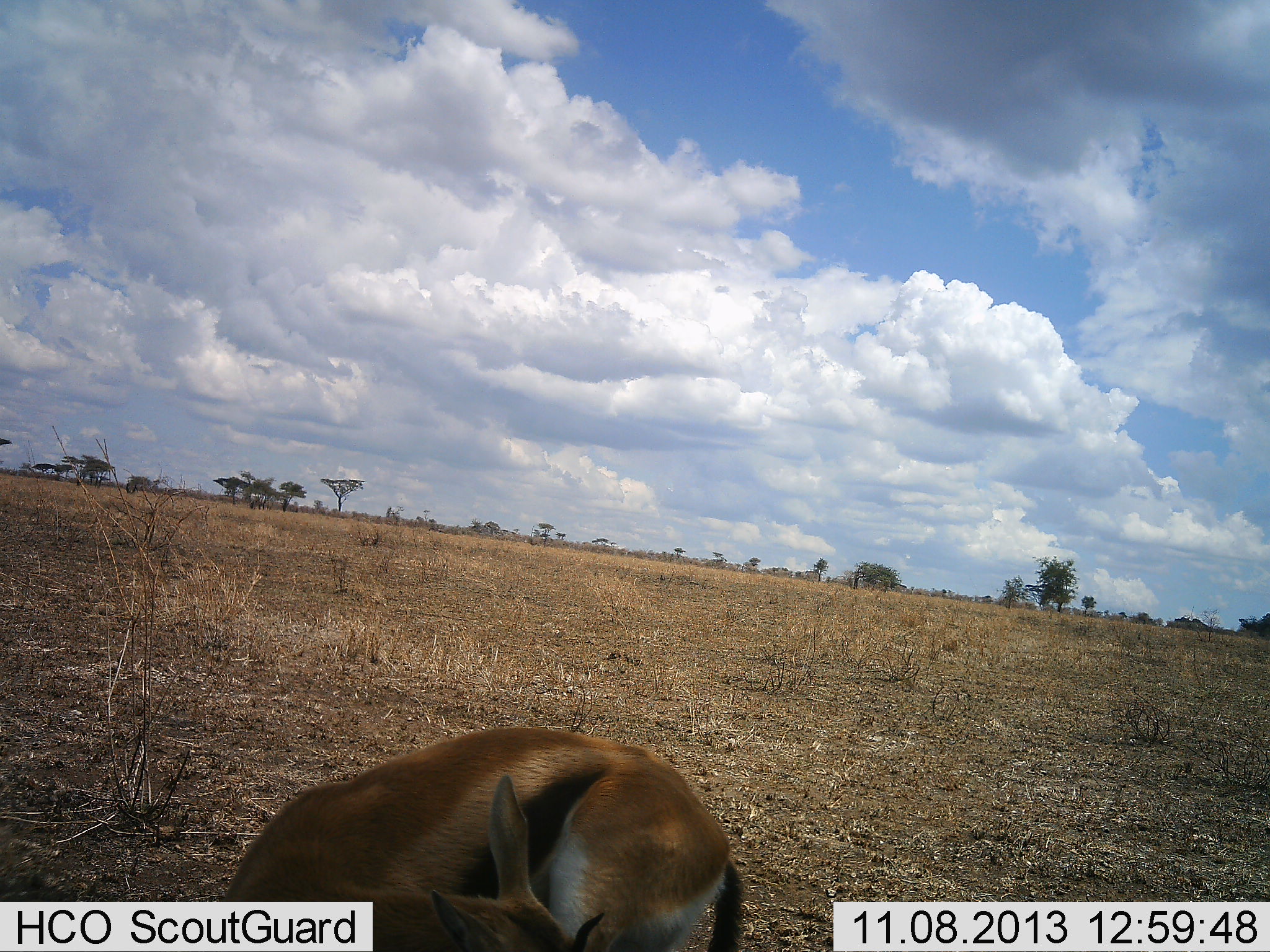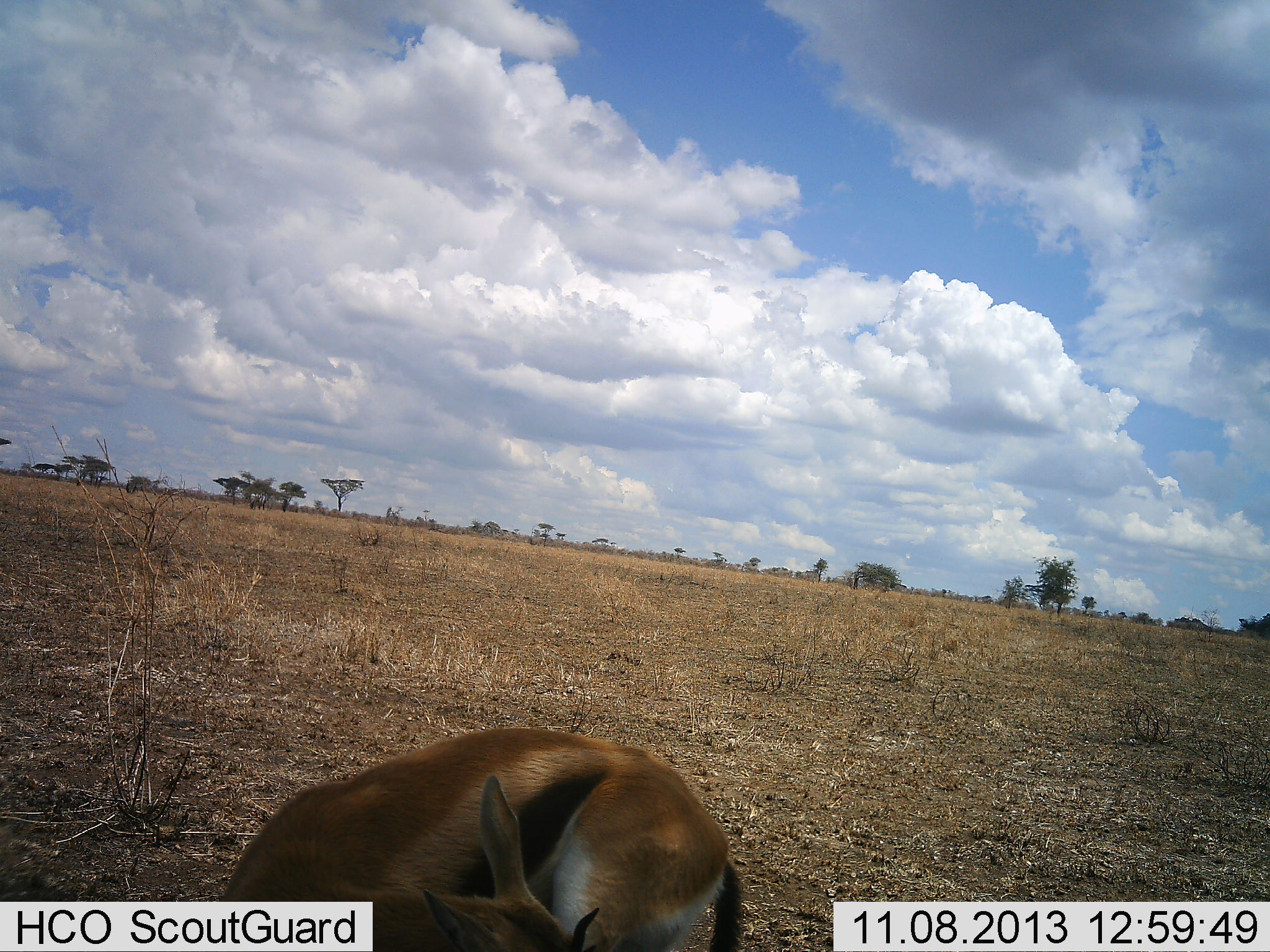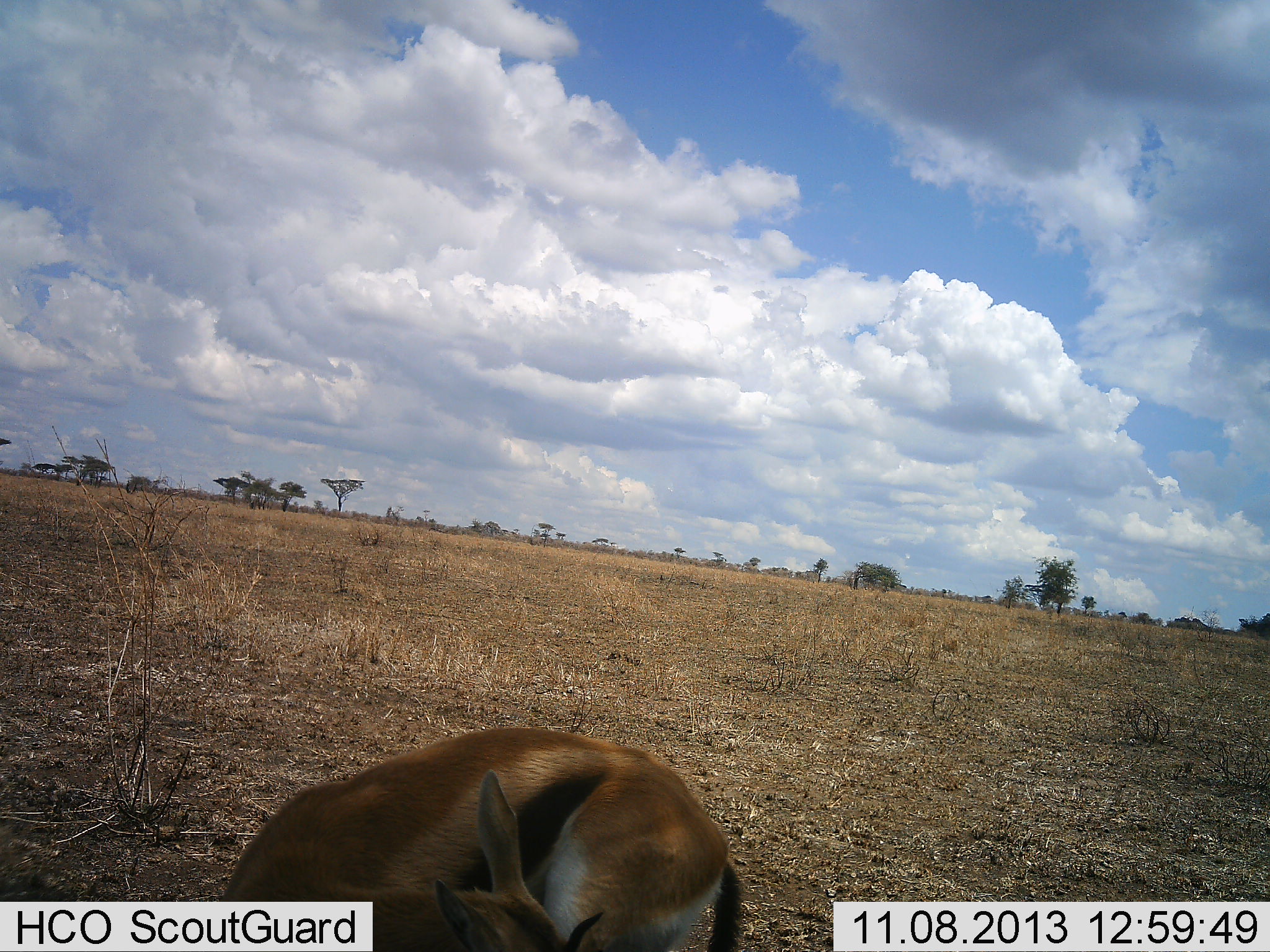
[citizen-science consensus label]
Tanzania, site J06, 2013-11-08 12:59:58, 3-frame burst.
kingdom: Animalia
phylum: Chordata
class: Mammalia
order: Artiodactyla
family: Bovidae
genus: Eudorcas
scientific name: Eudorcas thomsonii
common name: thomson's gazelle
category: gazellethomsons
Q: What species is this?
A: Gazellethomsons (thomson's gazelle) (Eudorcas thomsonii).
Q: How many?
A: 1.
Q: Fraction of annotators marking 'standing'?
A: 70%.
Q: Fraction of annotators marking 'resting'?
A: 20%.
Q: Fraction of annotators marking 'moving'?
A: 0%.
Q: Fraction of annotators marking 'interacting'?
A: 0%.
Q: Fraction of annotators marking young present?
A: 0%.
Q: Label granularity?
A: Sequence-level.